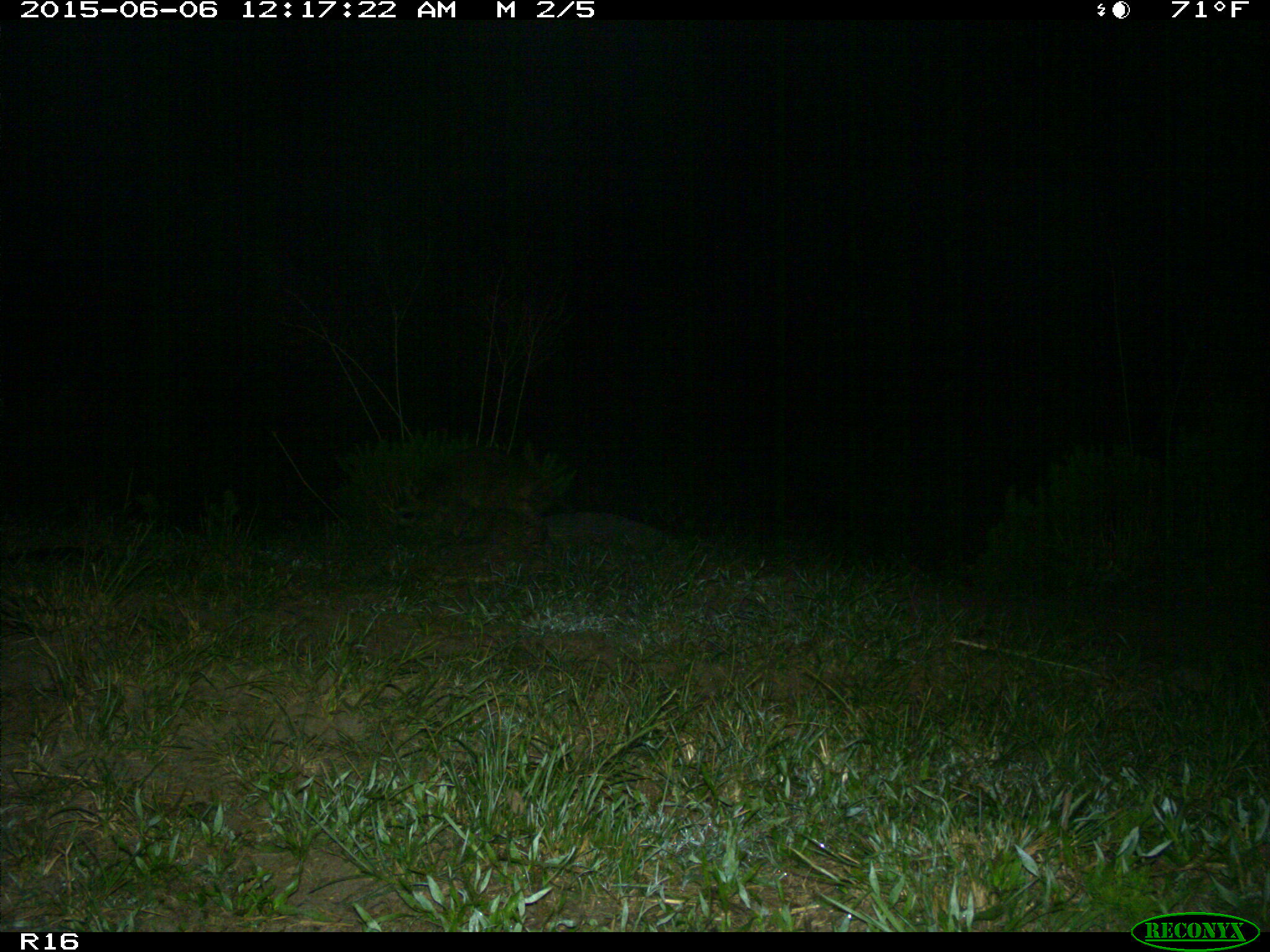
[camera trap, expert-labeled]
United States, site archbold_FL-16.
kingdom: Animalia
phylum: Chordata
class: Mammalia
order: Carnivora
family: Procyonidae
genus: Procyon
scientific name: Procyon lotor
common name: common raccoon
Procyon lotor (common raccoon).